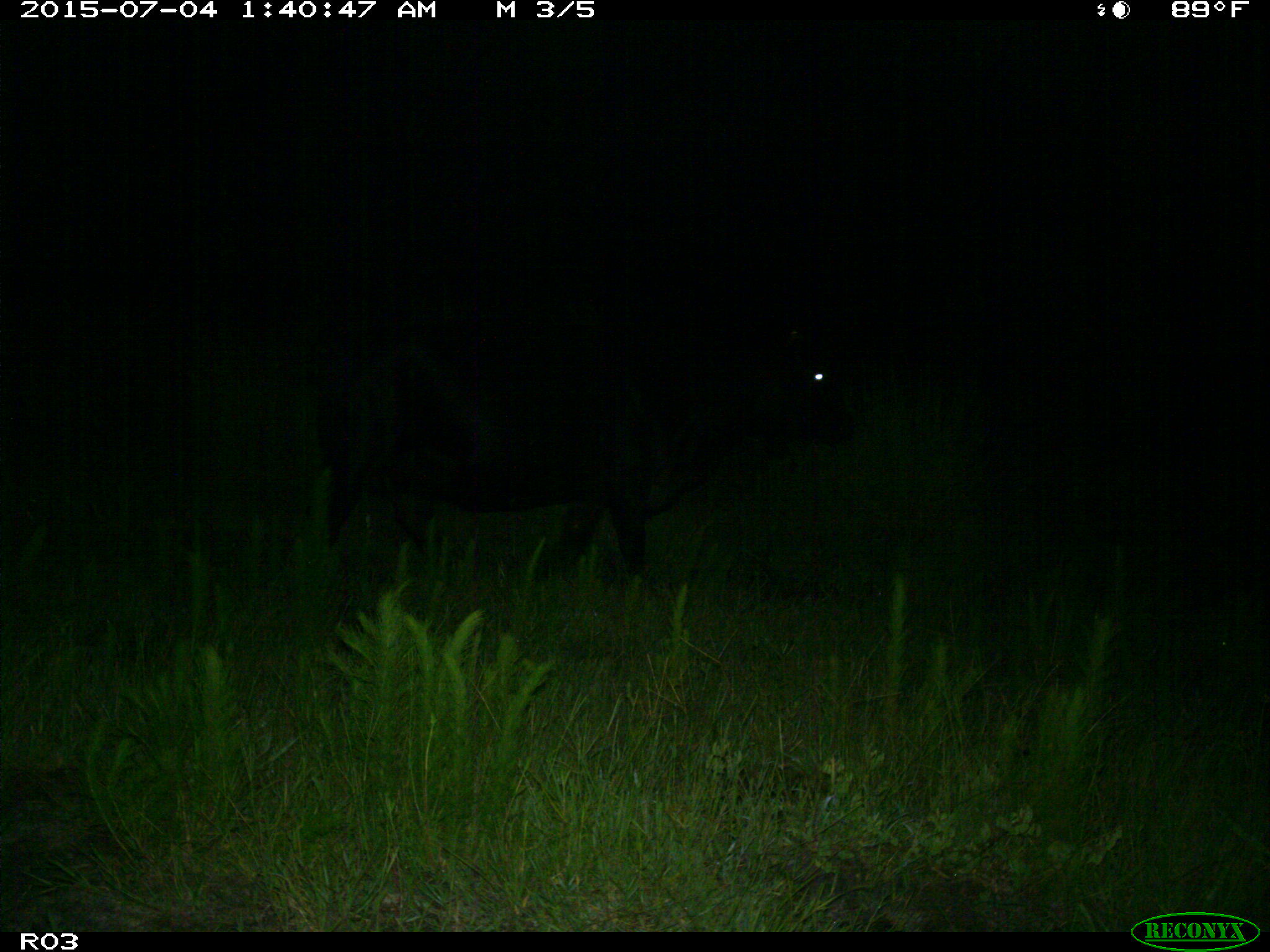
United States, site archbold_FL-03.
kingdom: Animalia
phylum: Chordata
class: Mammalia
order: Artiodactyla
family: Bovidae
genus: Bos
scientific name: Bos taurus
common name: domestic cow